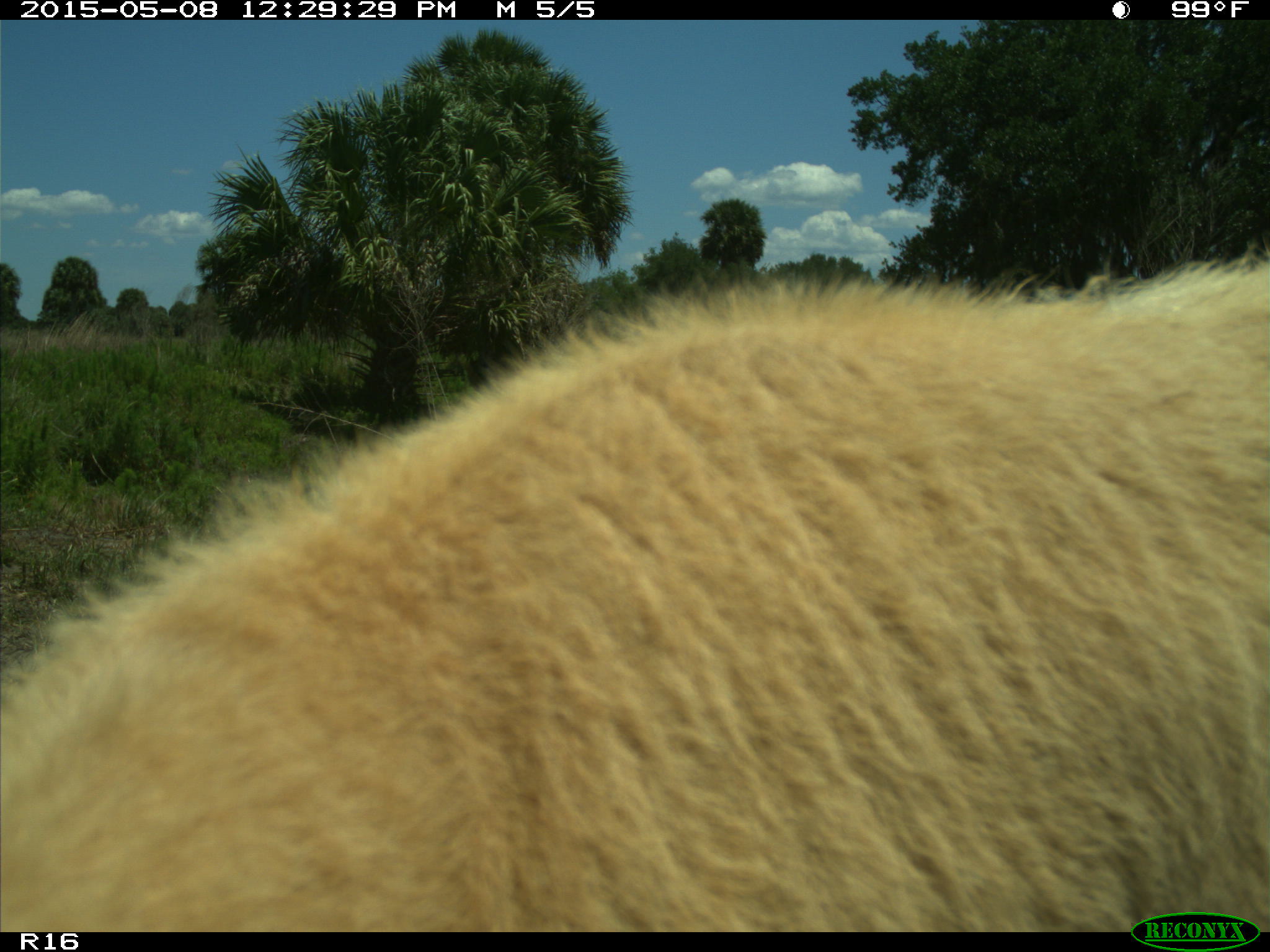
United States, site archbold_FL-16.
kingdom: Animalia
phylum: Chordata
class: Mammalia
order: Artiodactyla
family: Bovidae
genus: Bos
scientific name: Bos taurus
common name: domestic cow